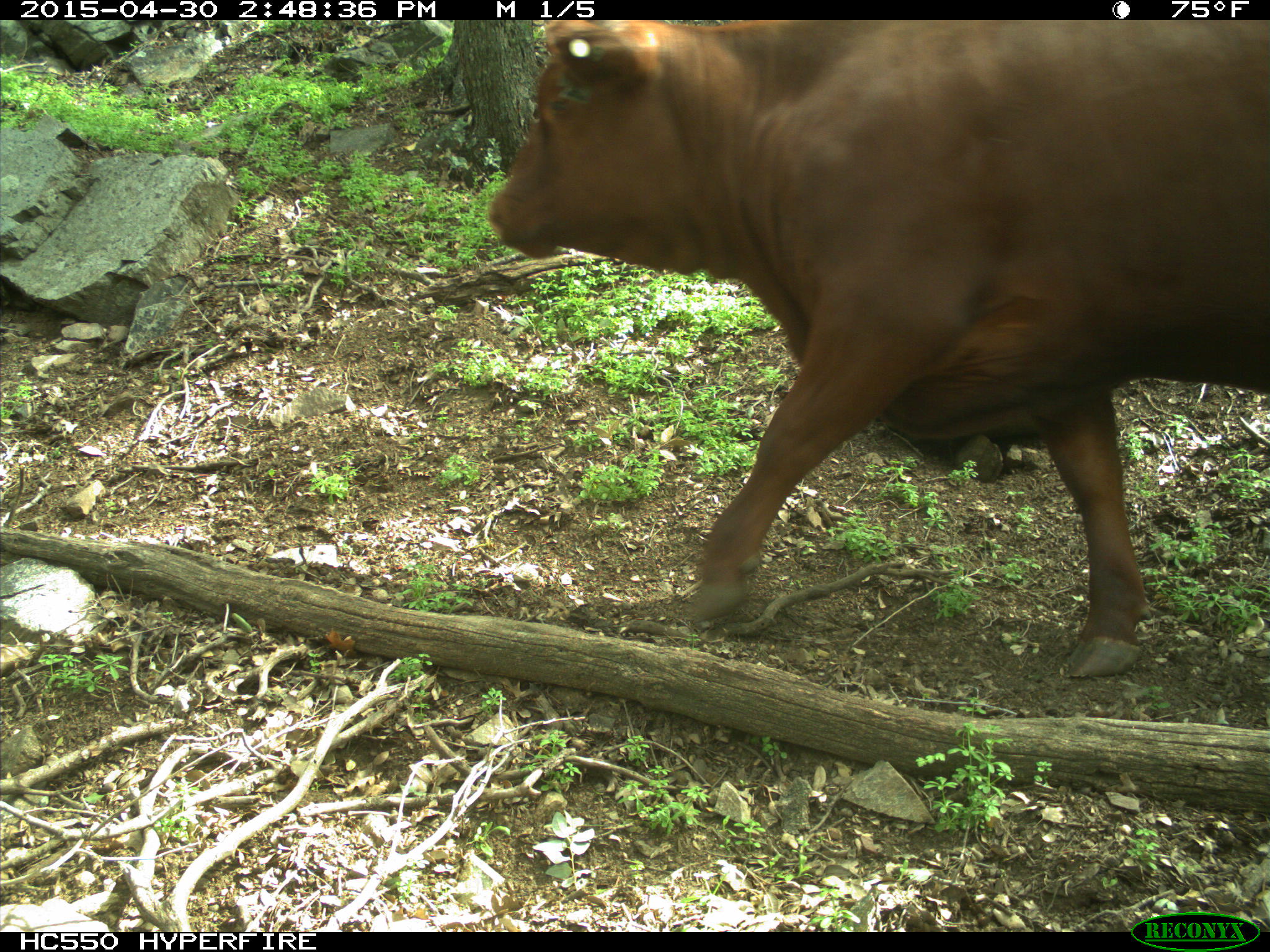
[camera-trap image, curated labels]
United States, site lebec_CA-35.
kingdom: Animalia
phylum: Chordata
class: Mammalia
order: Artiodactyla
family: Bovidae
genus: Bos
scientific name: Bos taurus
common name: domestic cow